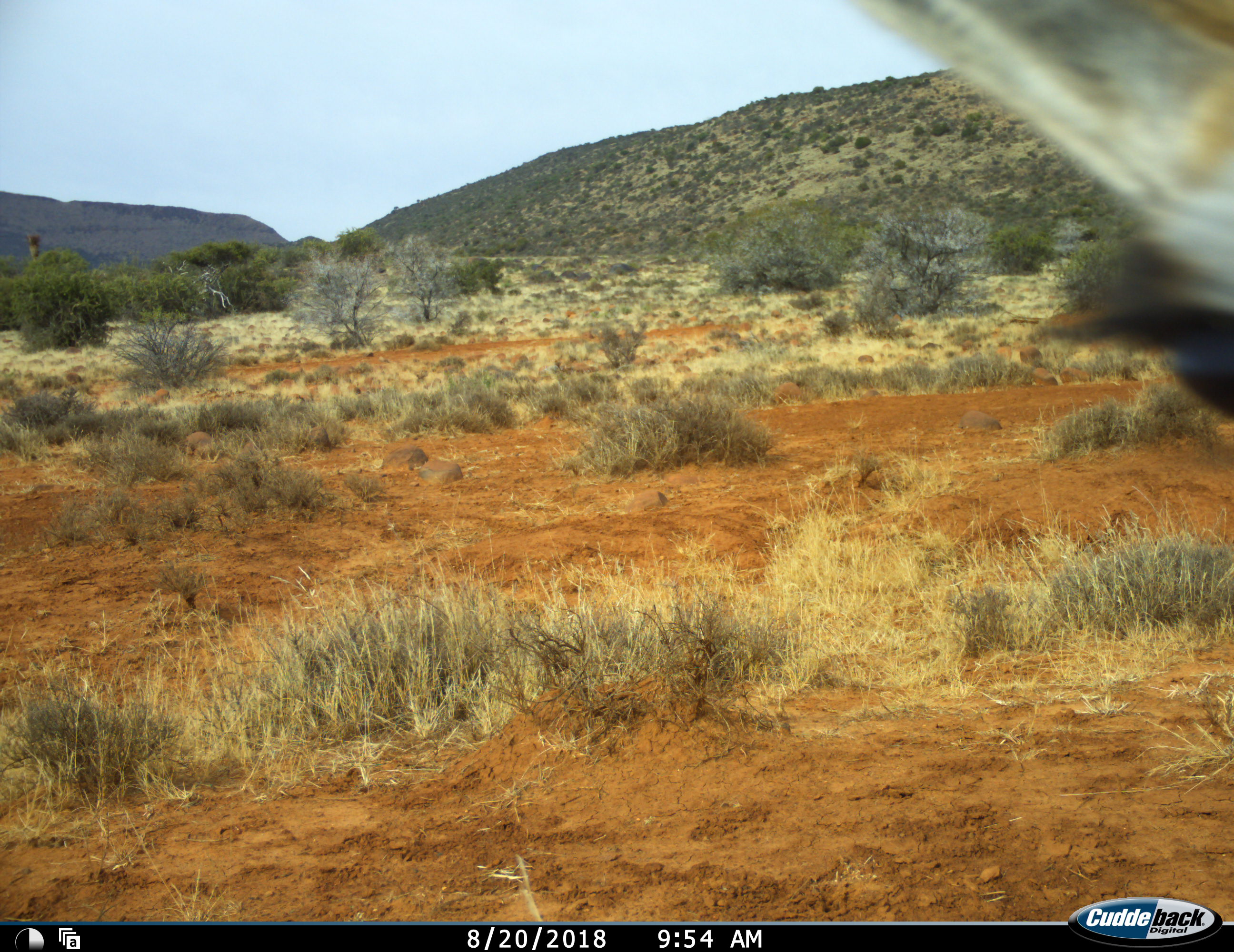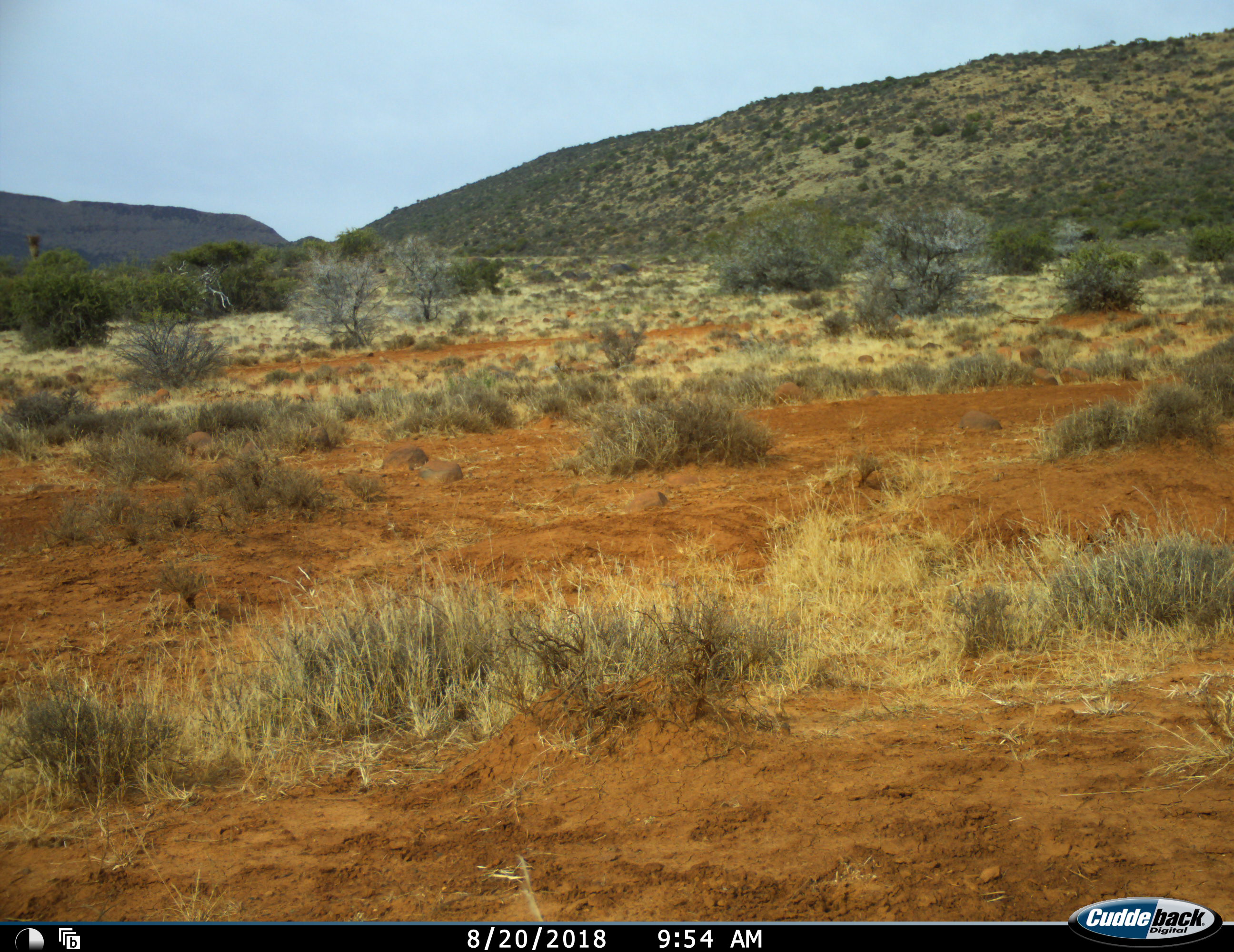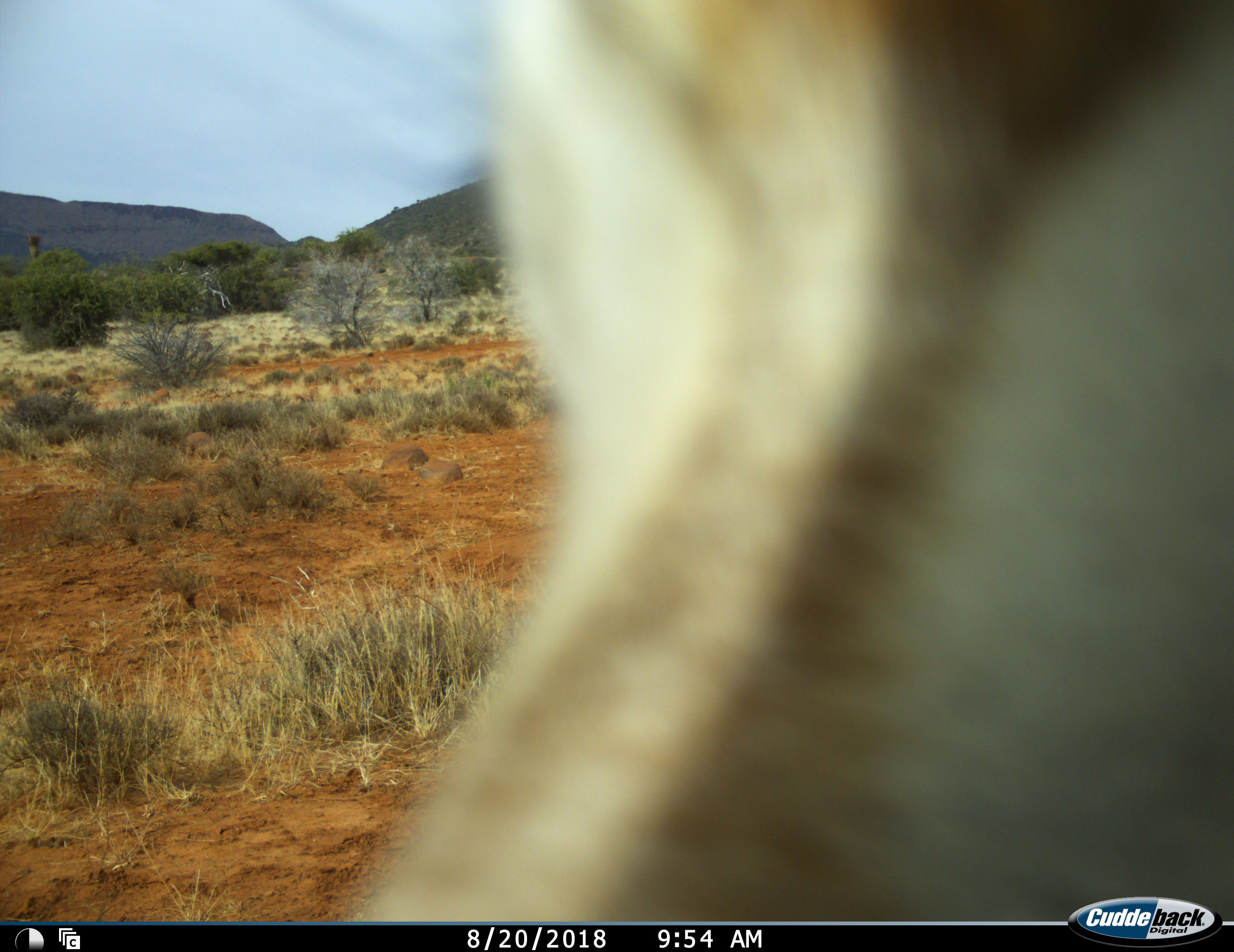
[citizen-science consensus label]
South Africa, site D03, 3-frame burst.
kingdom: Animalia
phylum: Chordata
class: Mammalia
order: Artiodactyla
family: Bovidae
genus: Antidorcas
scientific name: Antidorcas marsupialis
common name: springbok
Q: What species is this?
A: Springbok (Antidorcas marsupialis).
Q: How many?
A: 1.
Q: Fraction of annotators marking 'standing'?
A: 0%.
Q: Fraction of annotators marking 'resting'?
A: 0%.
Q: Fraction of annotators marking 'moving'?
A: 83%.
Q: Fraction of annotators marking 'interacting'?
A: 17%.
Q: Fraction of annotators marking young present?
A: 0%.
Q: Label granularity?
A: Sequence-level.